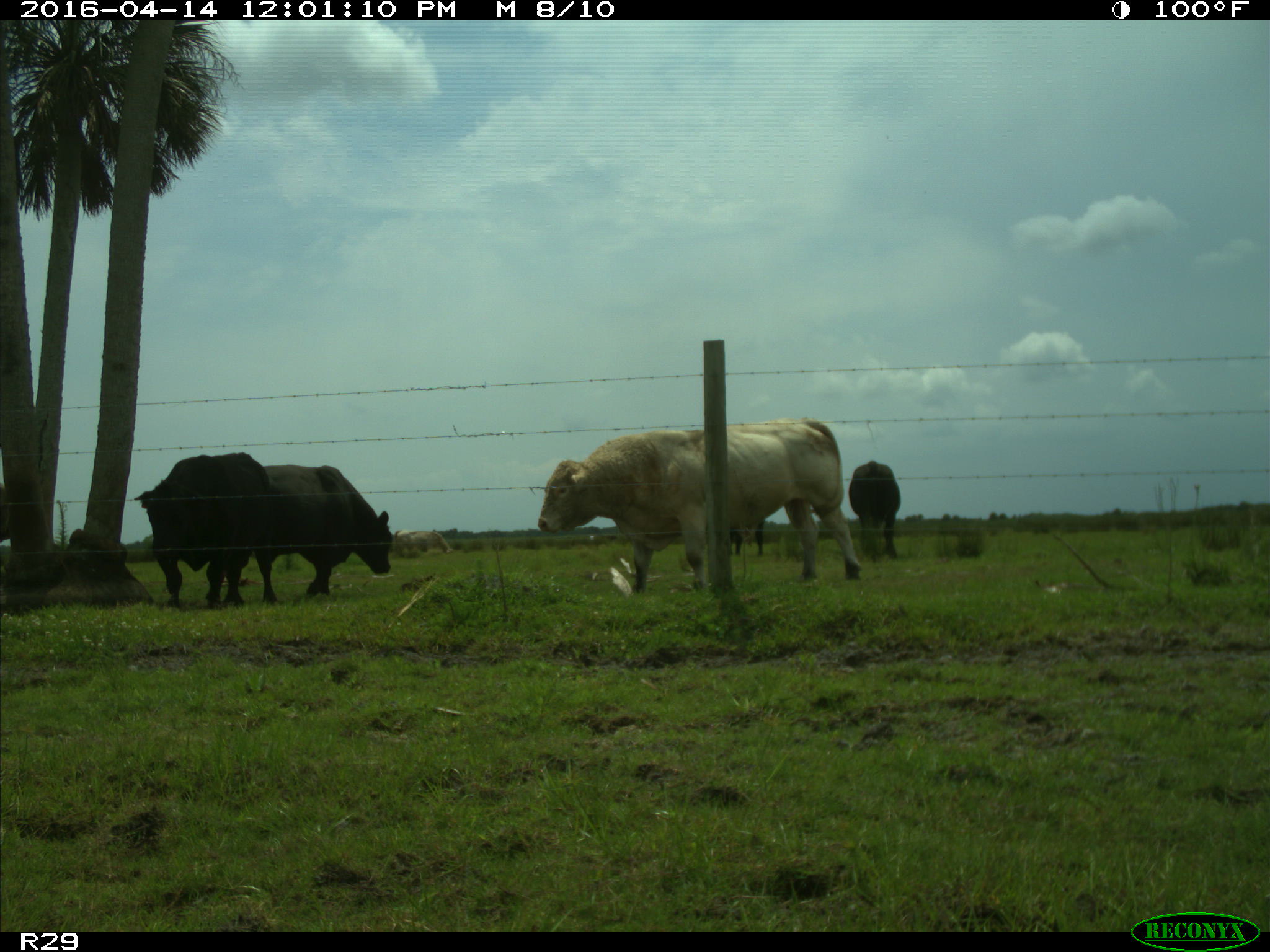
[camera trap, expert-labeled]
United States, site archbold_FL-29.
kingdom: Animalia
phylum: Chordata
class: Mammalia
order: Artiodactyla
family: Bovidae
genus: Bos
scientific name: Bos taurus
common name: domestic cow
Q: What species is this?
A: Bos taurus (domestic cow).